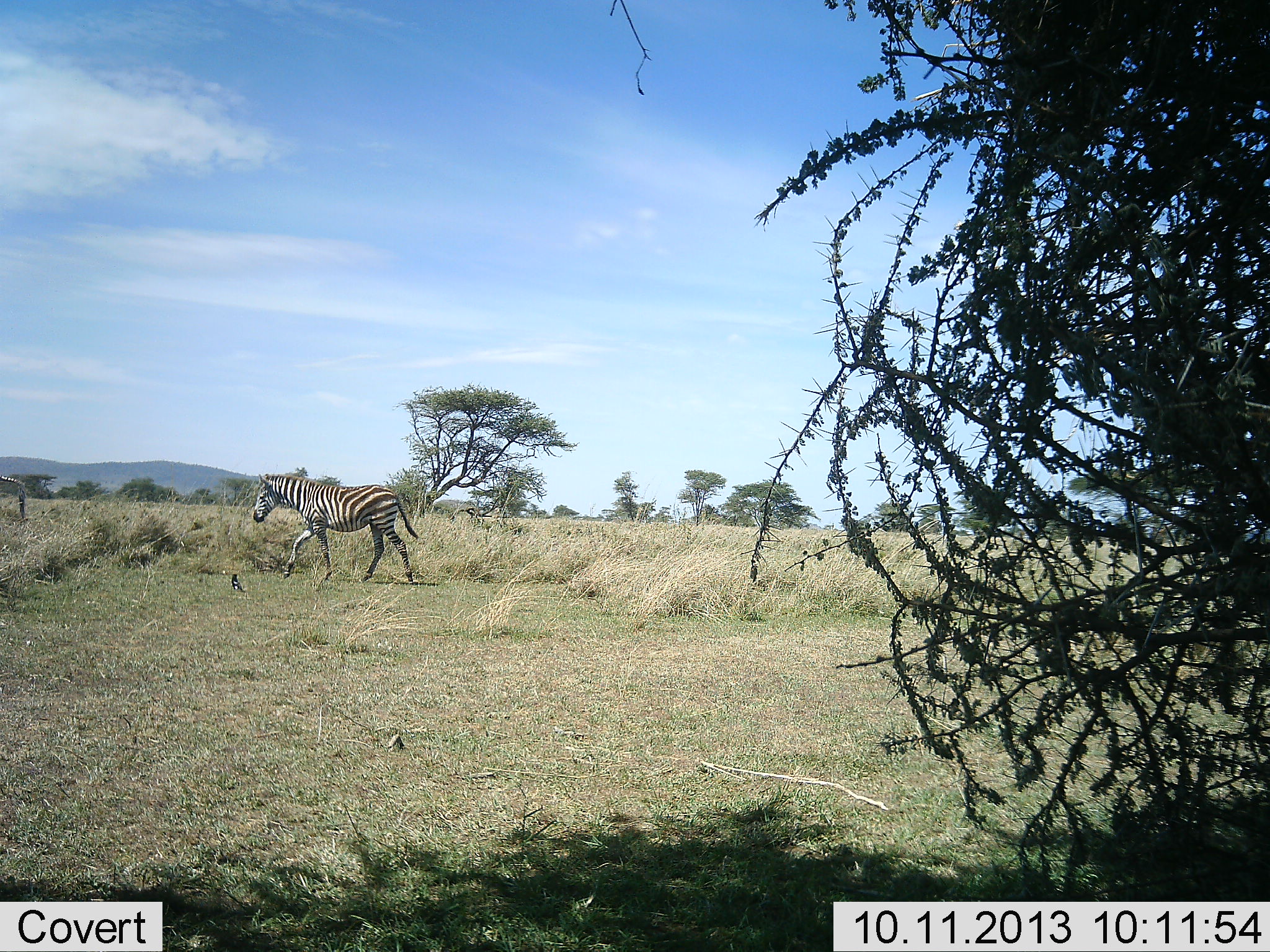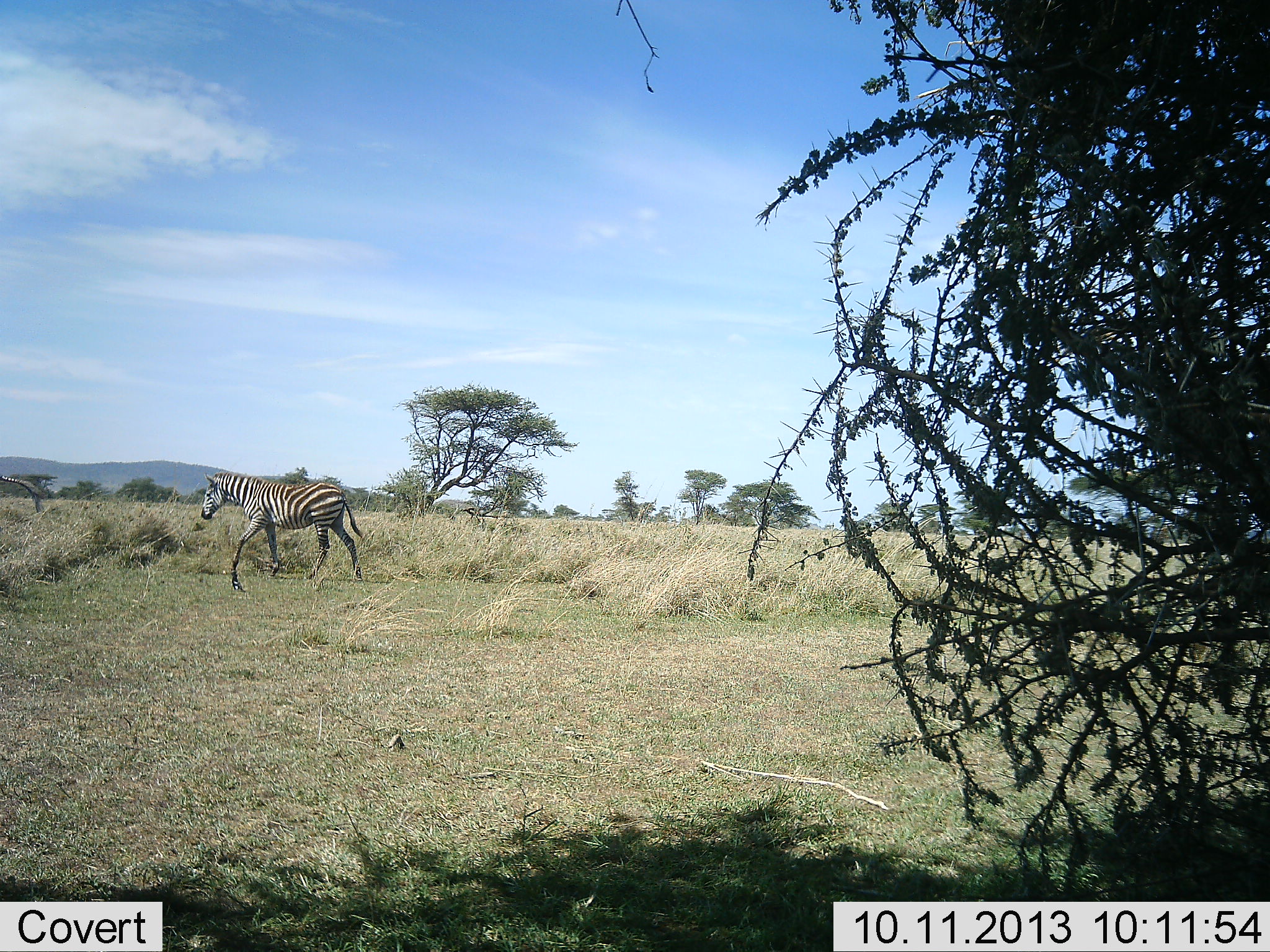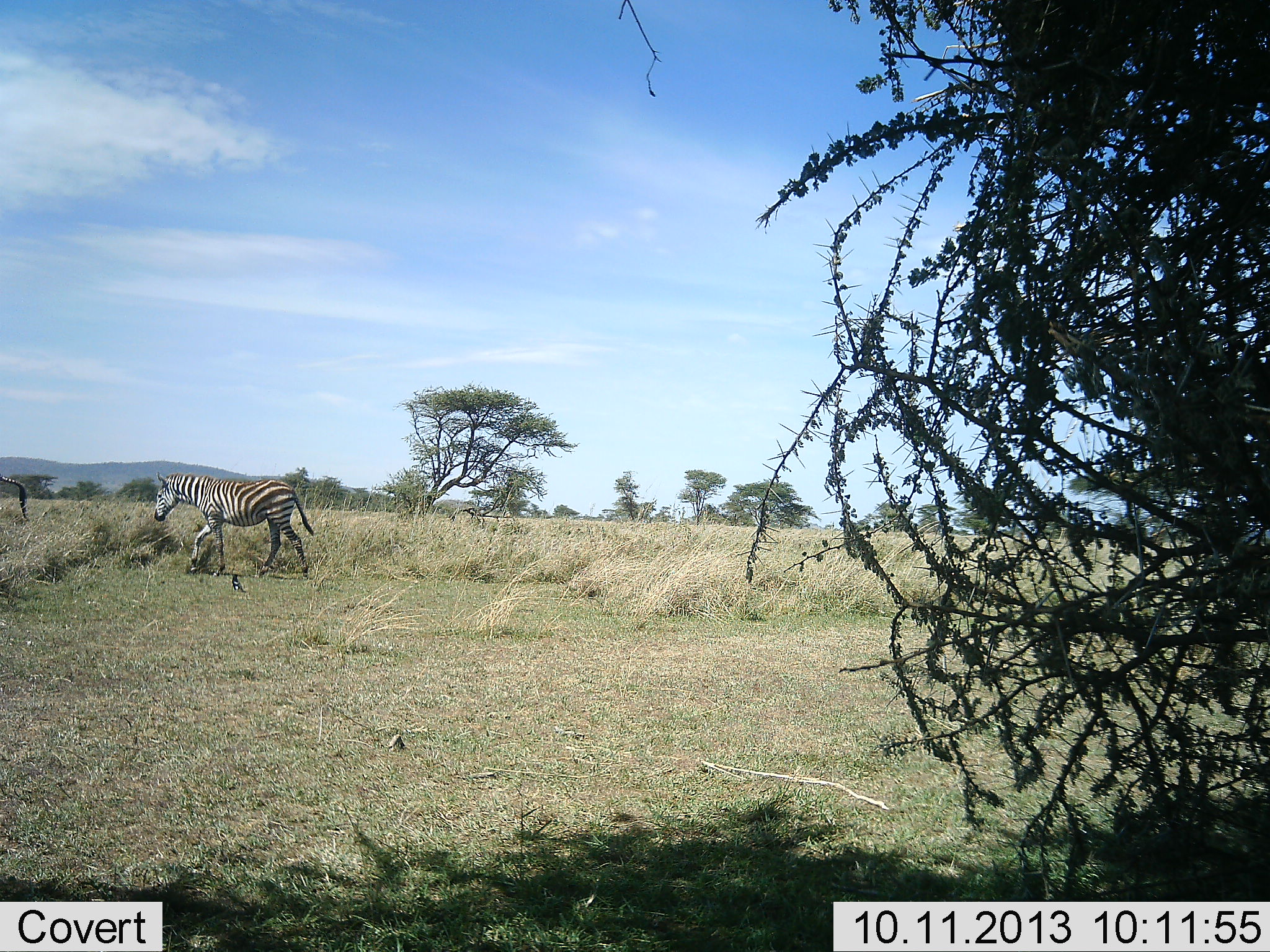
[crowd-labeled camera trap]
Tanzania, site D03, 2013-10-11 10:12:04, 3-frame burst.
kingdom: Animalia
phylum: Chordata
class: Mammalia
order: Perissodactyla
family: Equidae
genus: Equus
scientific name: Equus quagga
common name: plains zebra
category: zebra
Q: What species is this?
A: Zebra (plains zebra) (Equus quagga).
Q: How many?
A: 1.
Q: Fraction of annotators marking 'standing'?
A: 19%.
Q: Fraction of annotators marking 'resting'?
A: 0%.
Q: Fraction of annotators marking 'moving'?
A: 100%.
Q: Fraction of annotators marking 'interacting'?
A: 3%.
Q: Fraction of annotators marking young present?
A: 6%.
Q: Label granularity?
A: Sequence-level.